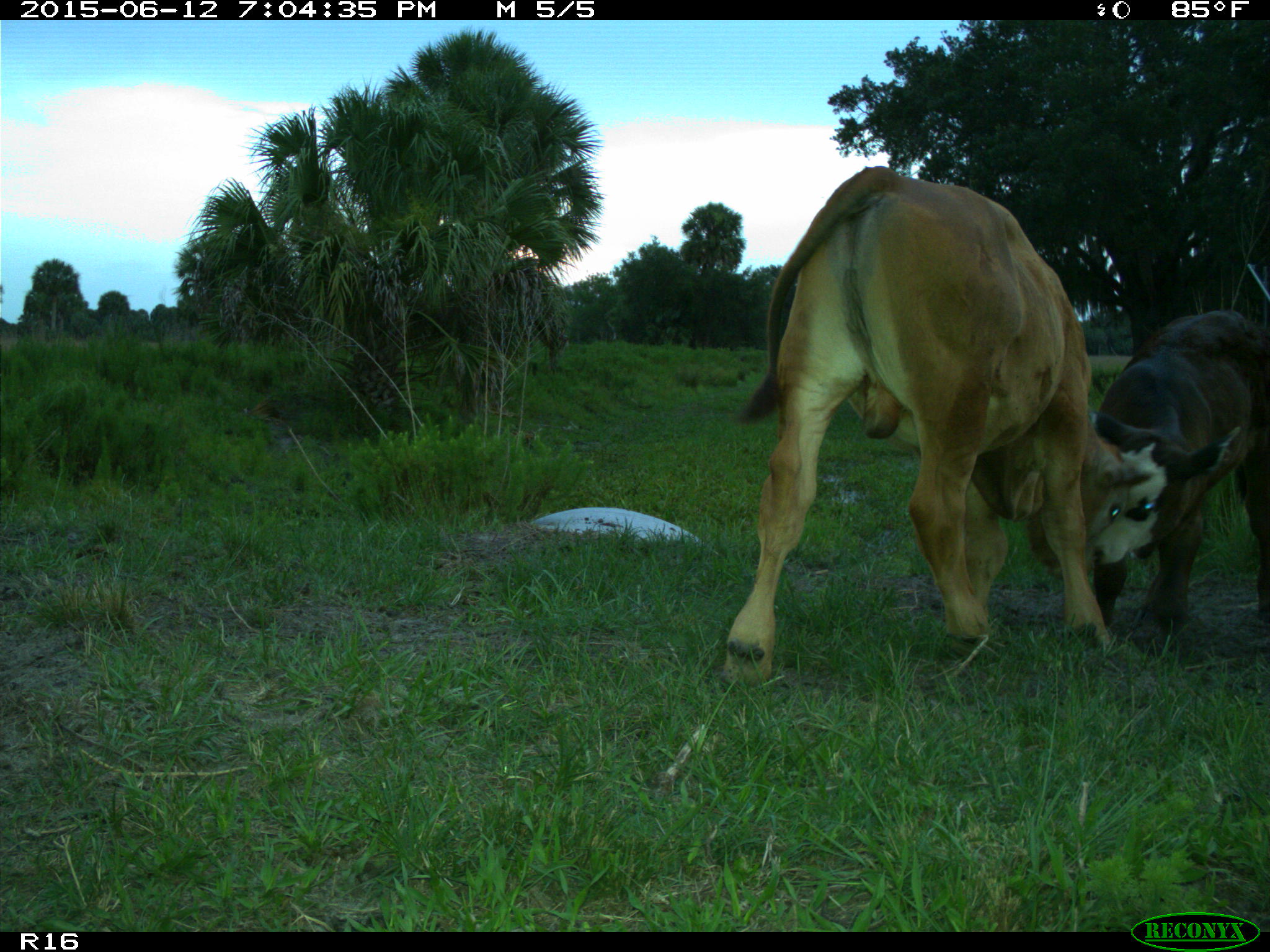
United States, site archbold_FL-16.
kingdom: Animalia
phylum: Chordata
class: Mammalia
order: Artiodactyla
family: Bovidae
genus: Bos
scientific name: Bos taurus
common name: domestic cow